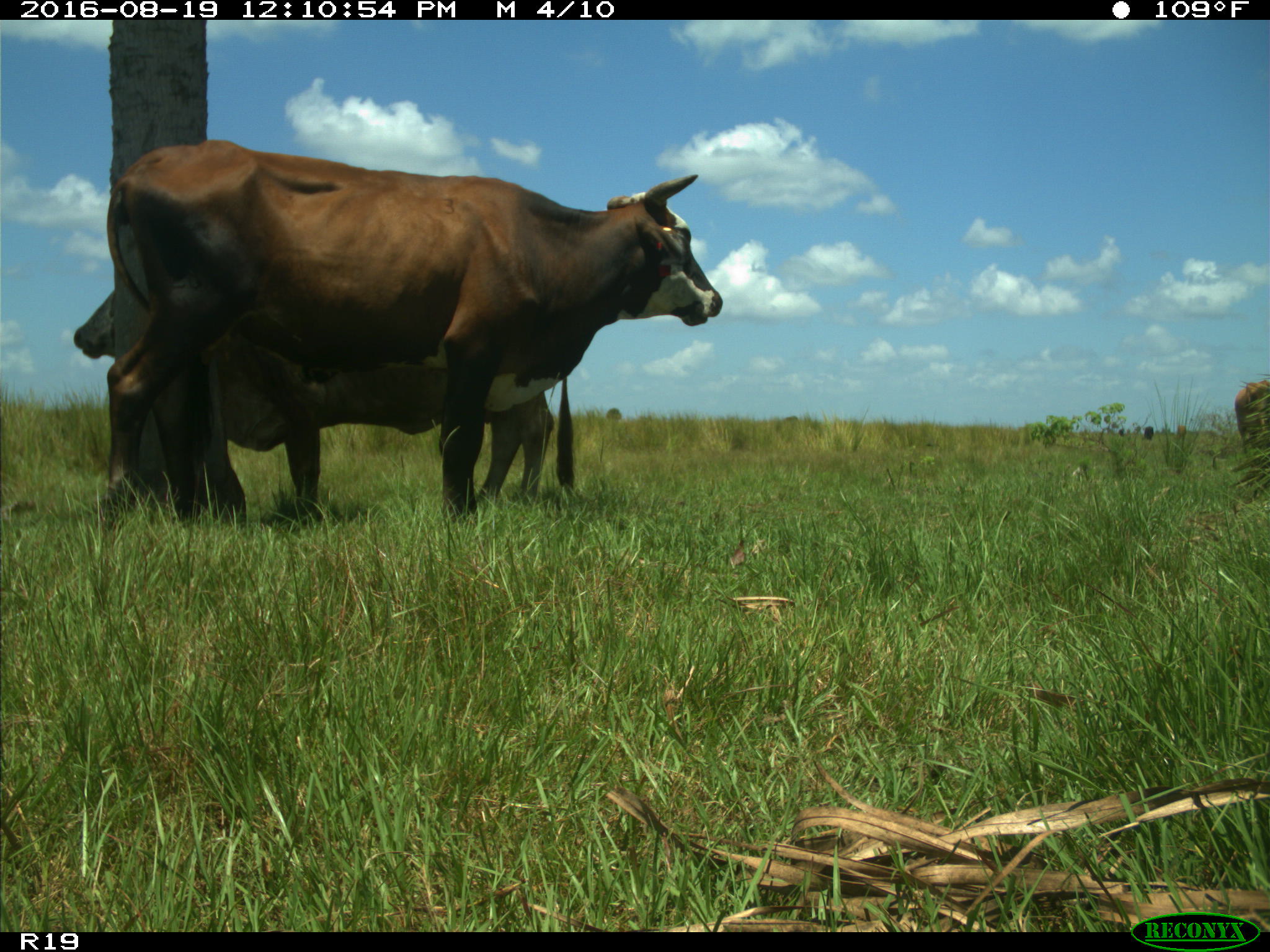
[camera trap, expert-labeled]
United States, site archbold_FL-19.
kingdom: Animalia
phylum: Chordata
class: Mammalia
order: Artiodactyla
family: Bovidae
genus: Bos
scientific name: Bos taurus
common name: domestic cow